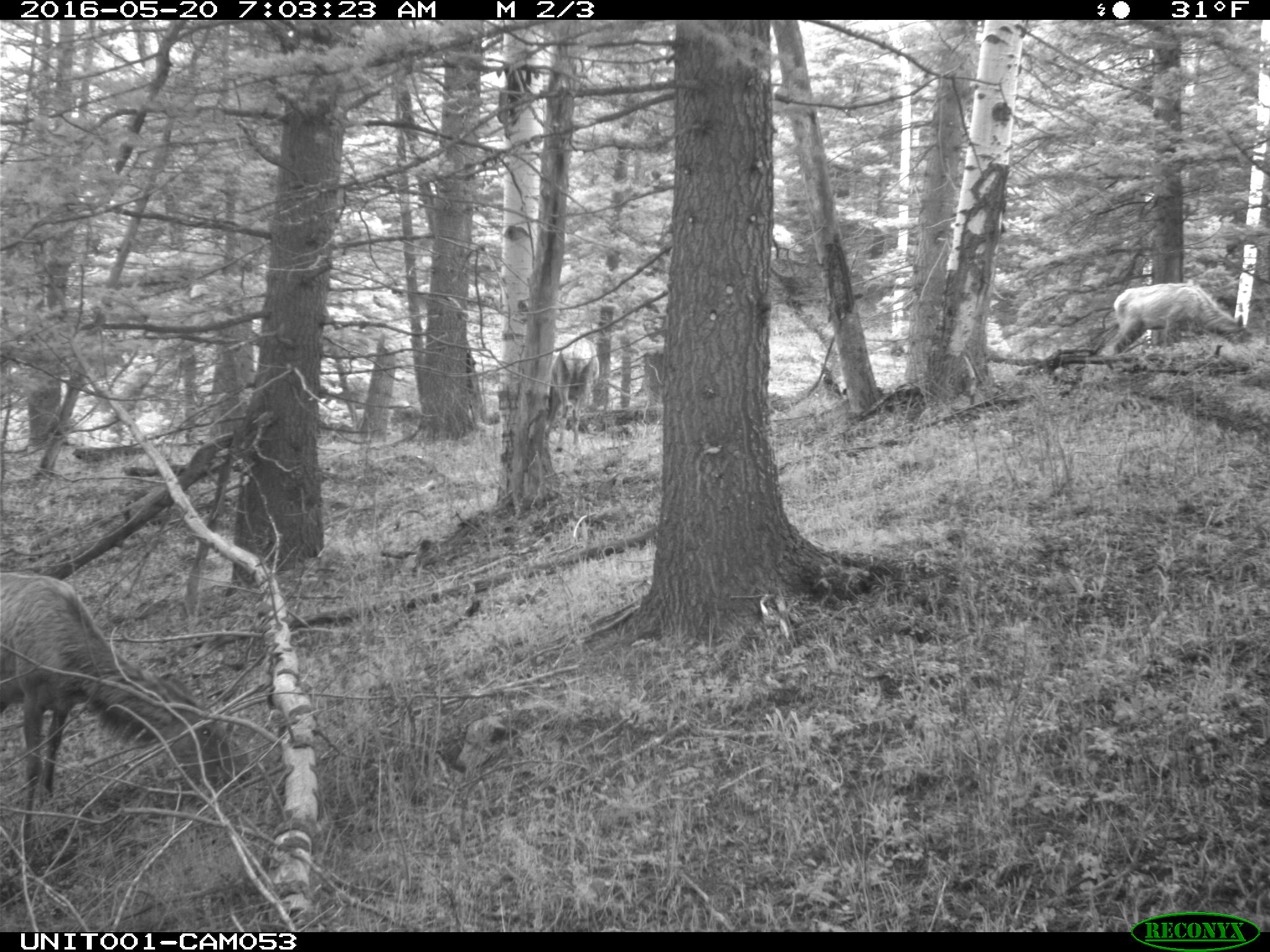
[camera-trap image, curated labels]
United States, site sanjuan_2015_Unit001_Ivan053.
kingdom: Animalia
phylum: Chordata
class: Mammalia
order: Artiodactyla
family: Cervidae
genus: Cervus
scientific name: Cervus elaphus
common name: red deer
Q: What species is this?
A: Cervus elaphus (red deer).